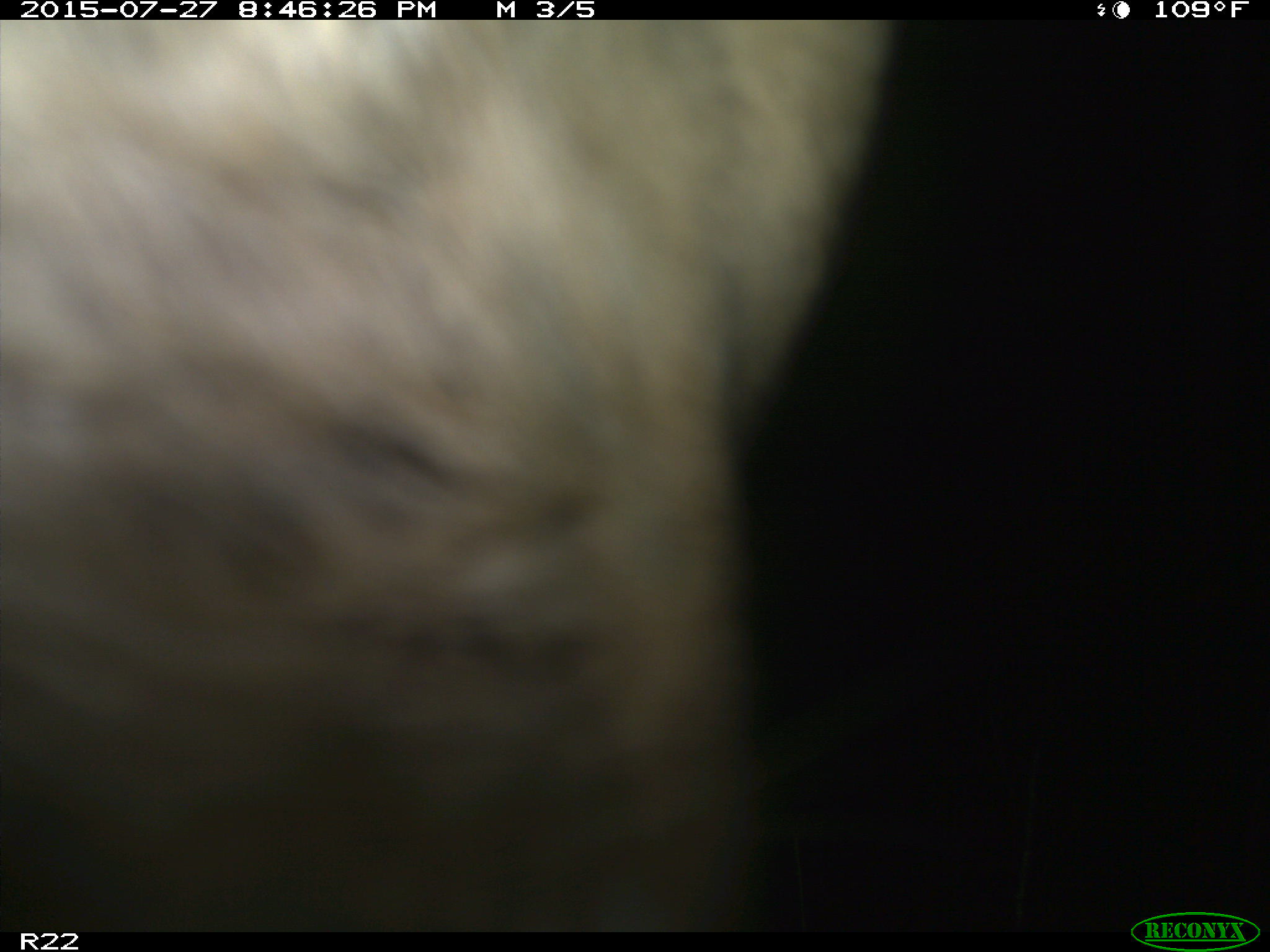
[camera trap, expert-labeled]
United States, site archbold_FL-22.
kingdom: Animalia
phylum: Chordata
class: Mammalia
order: Artiodactyla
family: Bovidae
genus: Bos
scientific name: Bos taurus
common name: domestic cow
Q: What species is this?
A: Bos taurus (domestic cow).